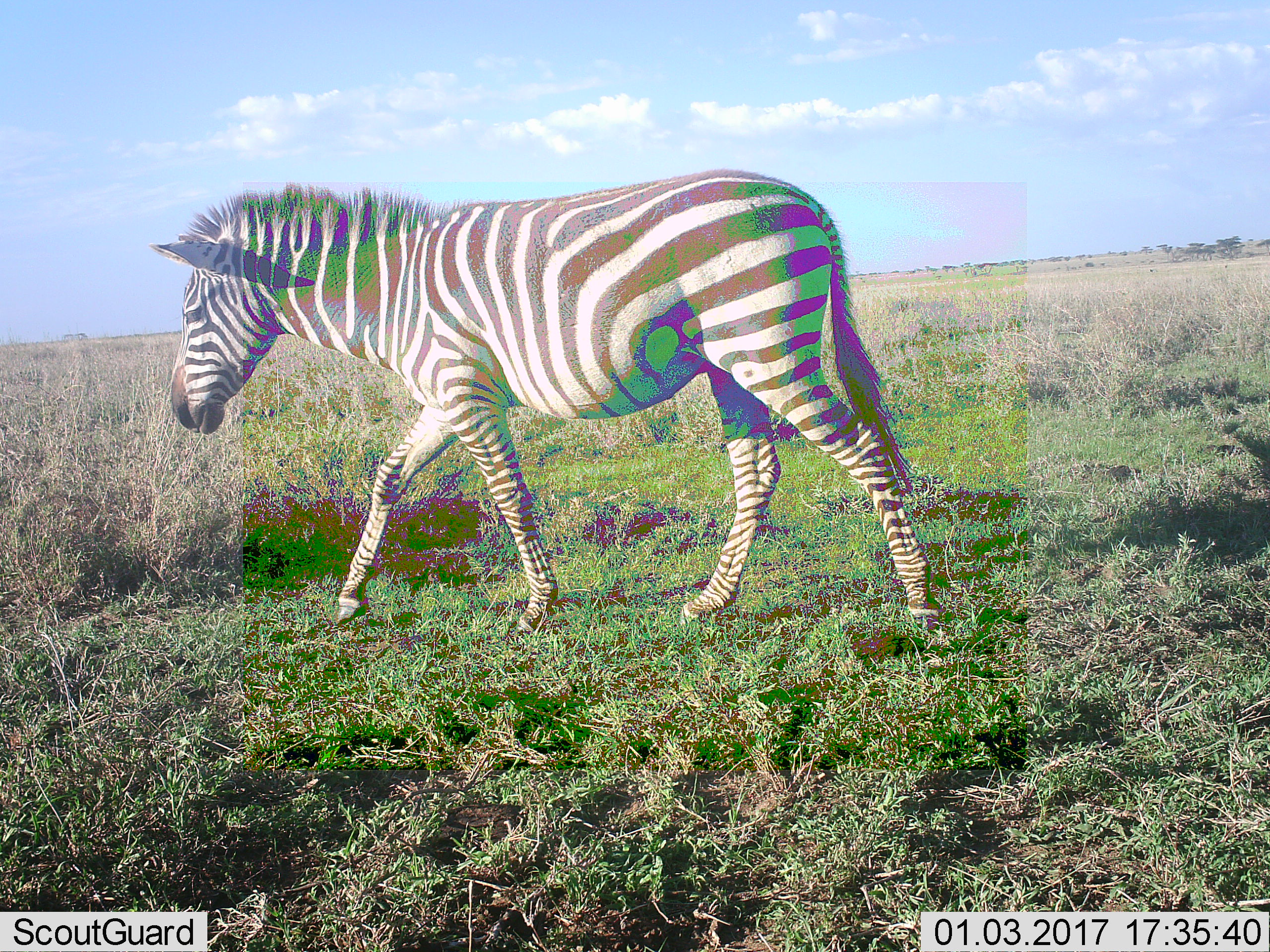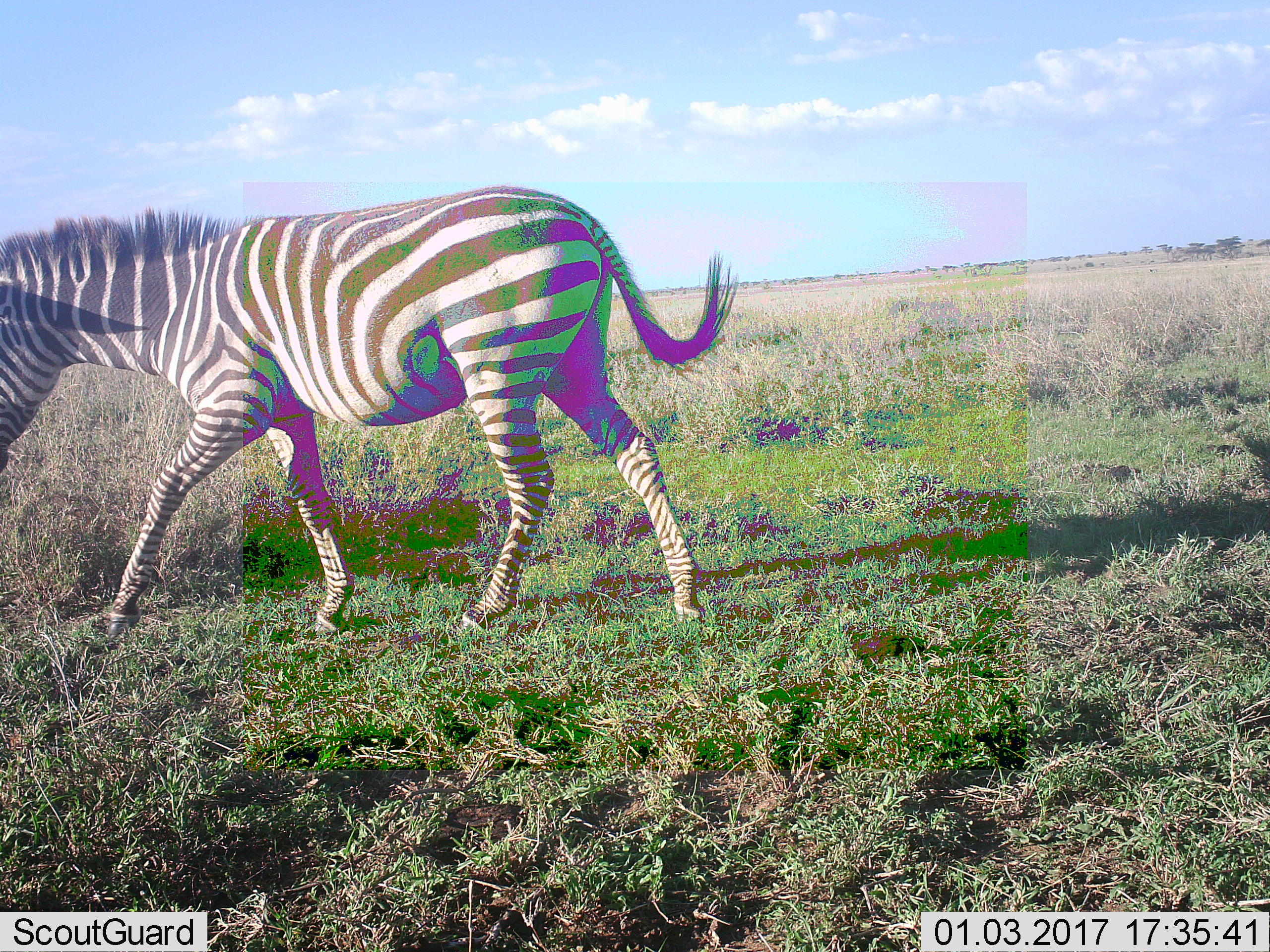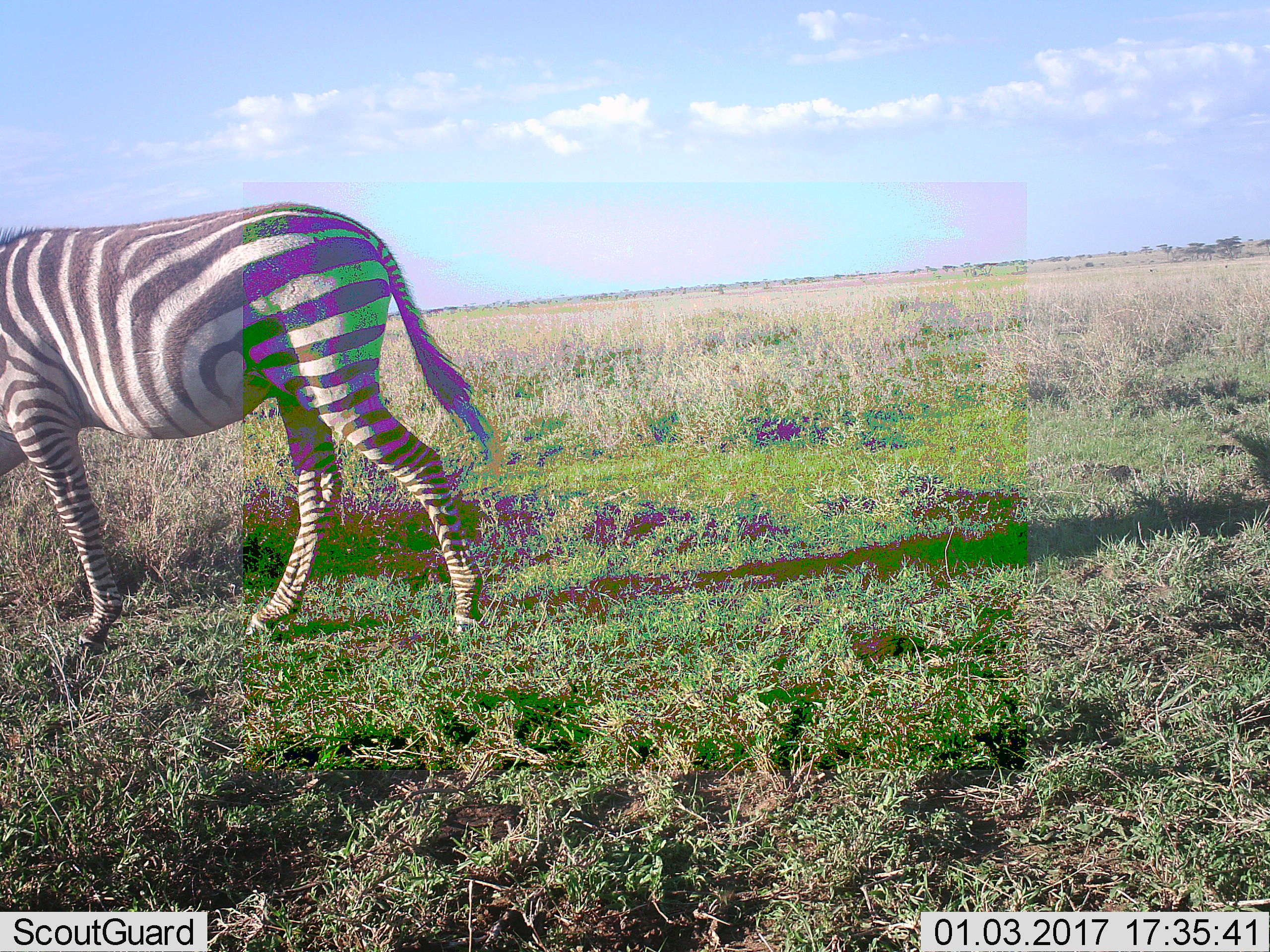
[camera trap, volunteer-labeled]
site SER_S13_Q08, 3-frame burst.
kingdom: Animalia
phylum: Chordata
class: Mammalia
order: Perissodactyla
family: Equidae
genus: Equus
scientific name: Equus quagga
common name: plains zebra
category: zebraplains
Zebraplains (plains zebra) (Equus quagga), count 1. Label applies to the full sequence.